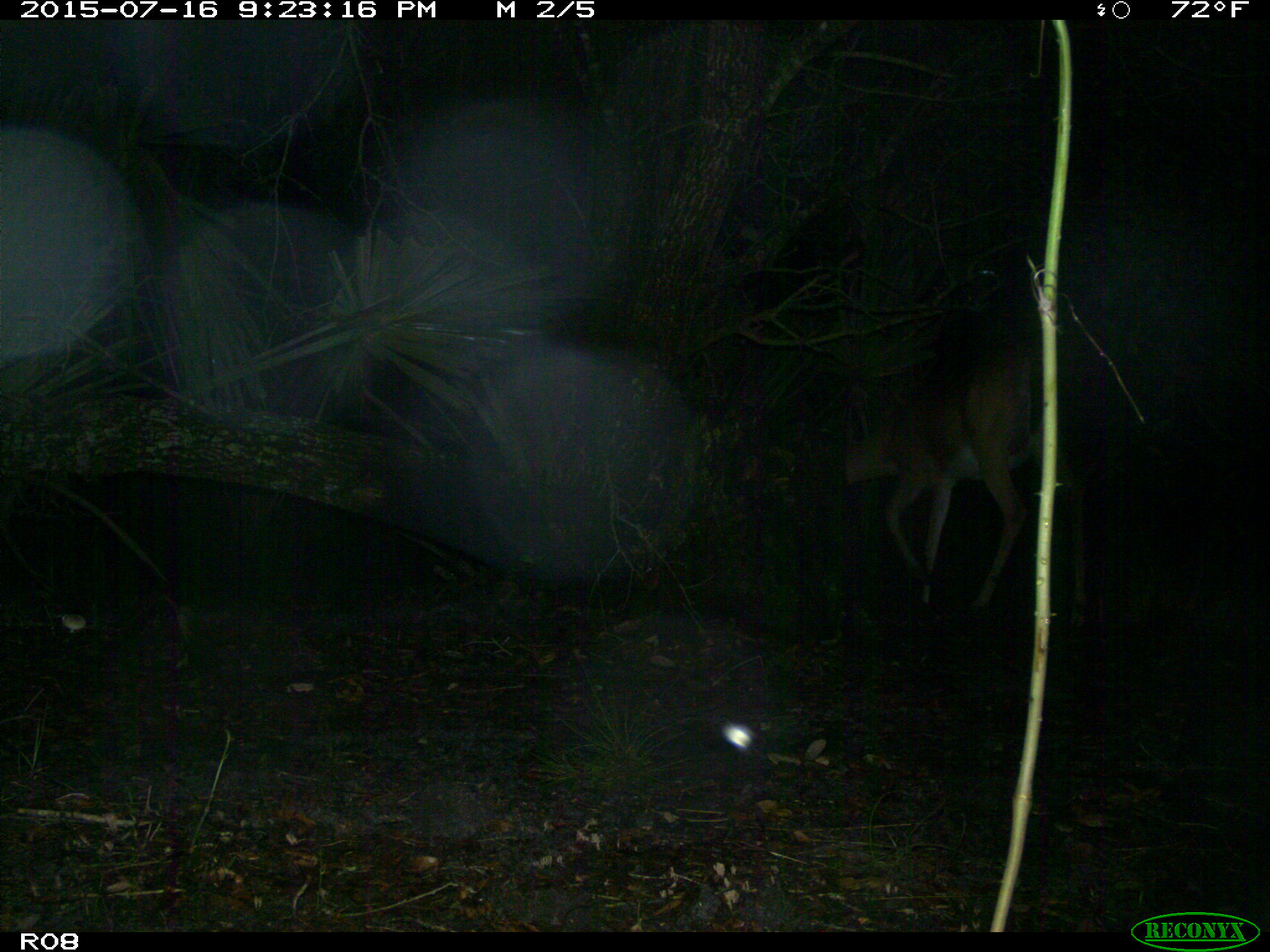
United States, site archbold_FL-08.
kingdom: Animalia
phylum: Chordata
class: Mammalia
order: Artiodactyla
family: Cervidae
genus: Odocoileus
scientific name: Odocoileus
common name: deer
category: unidentified deer